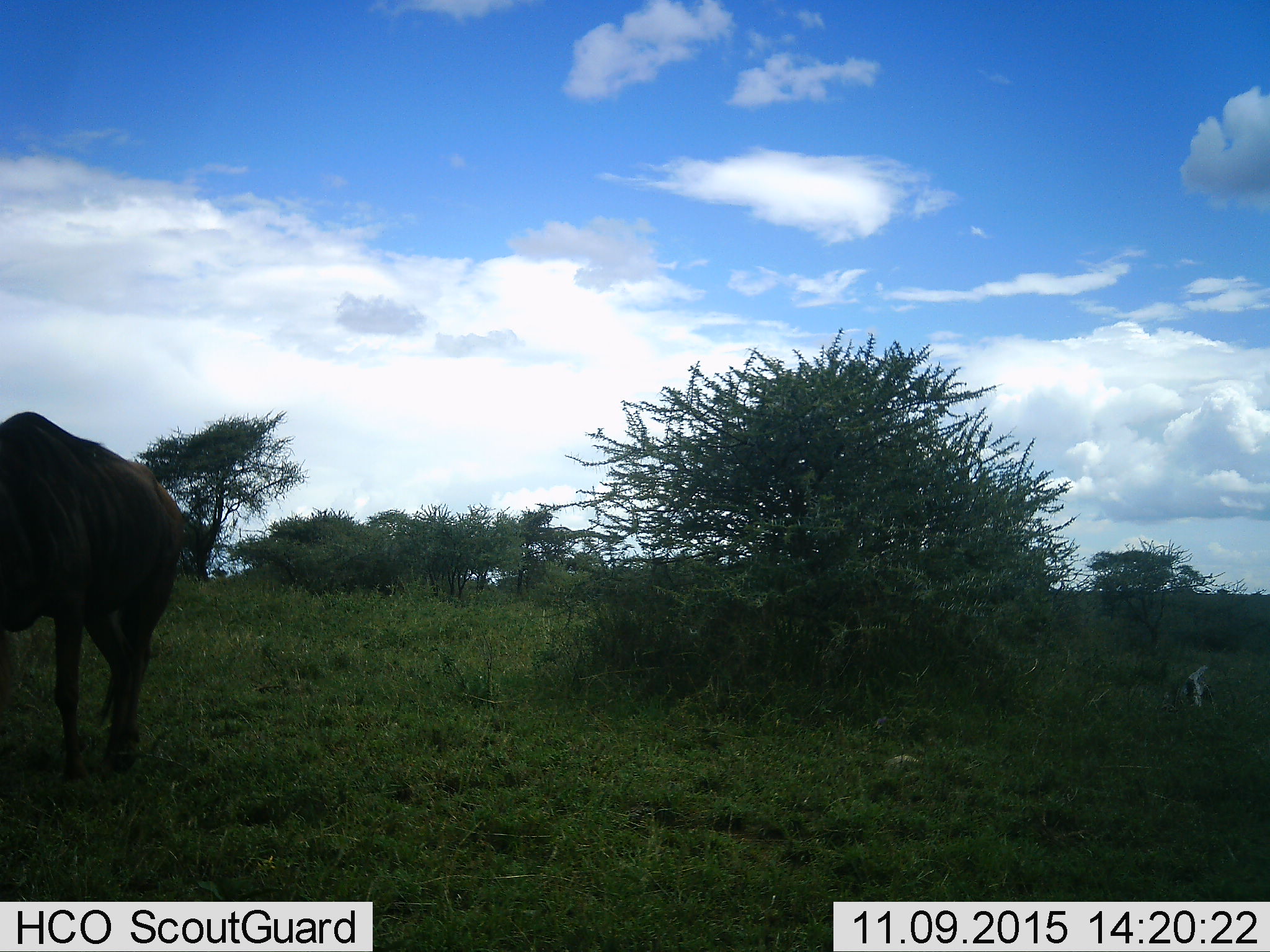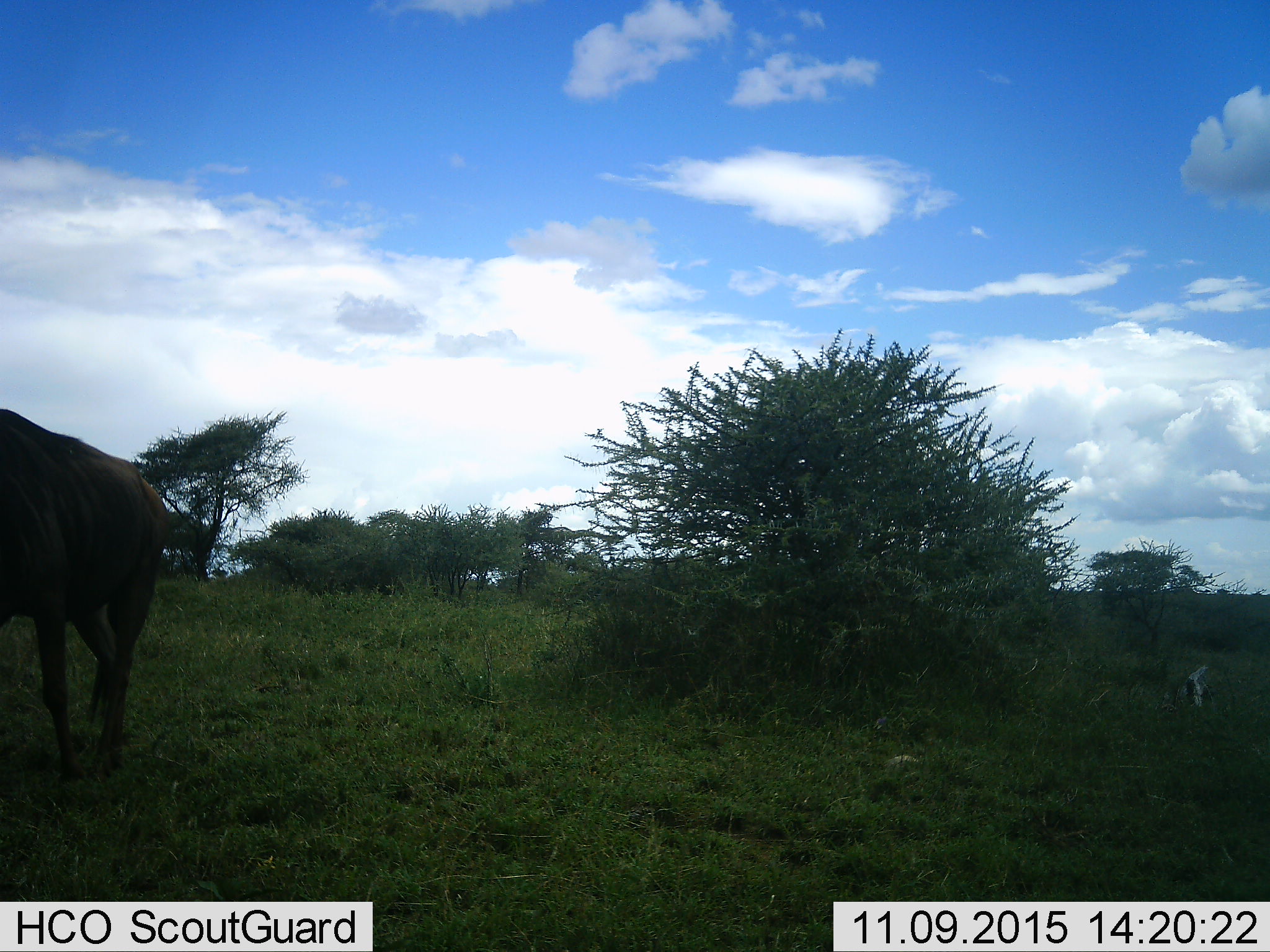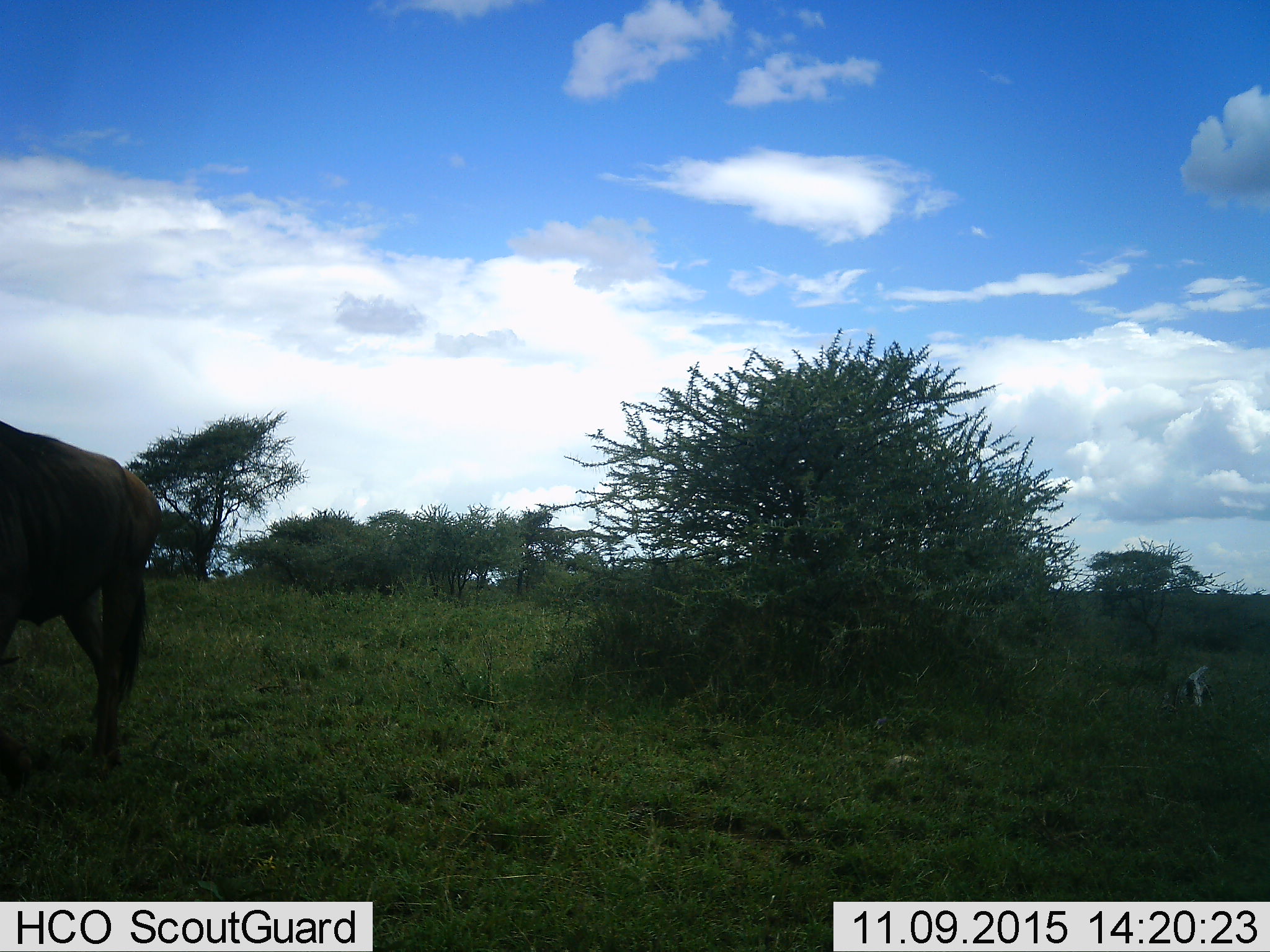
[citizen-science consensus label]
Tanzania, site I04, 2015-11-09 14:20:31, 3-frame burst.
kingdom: Animalia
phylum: Chordata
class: Mammalia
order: Artiodactyla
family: Bovidae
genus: Connochaetes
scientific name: Connochaetes taurinus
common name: blue wildebeest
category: wildebeest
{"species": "wildebeest (blue wildebeest) (Connochaetes taurinus)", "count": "1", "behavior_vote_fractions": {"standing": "33%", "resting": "0%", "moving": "44%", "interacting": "0%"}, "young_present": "0%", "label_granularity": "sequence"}